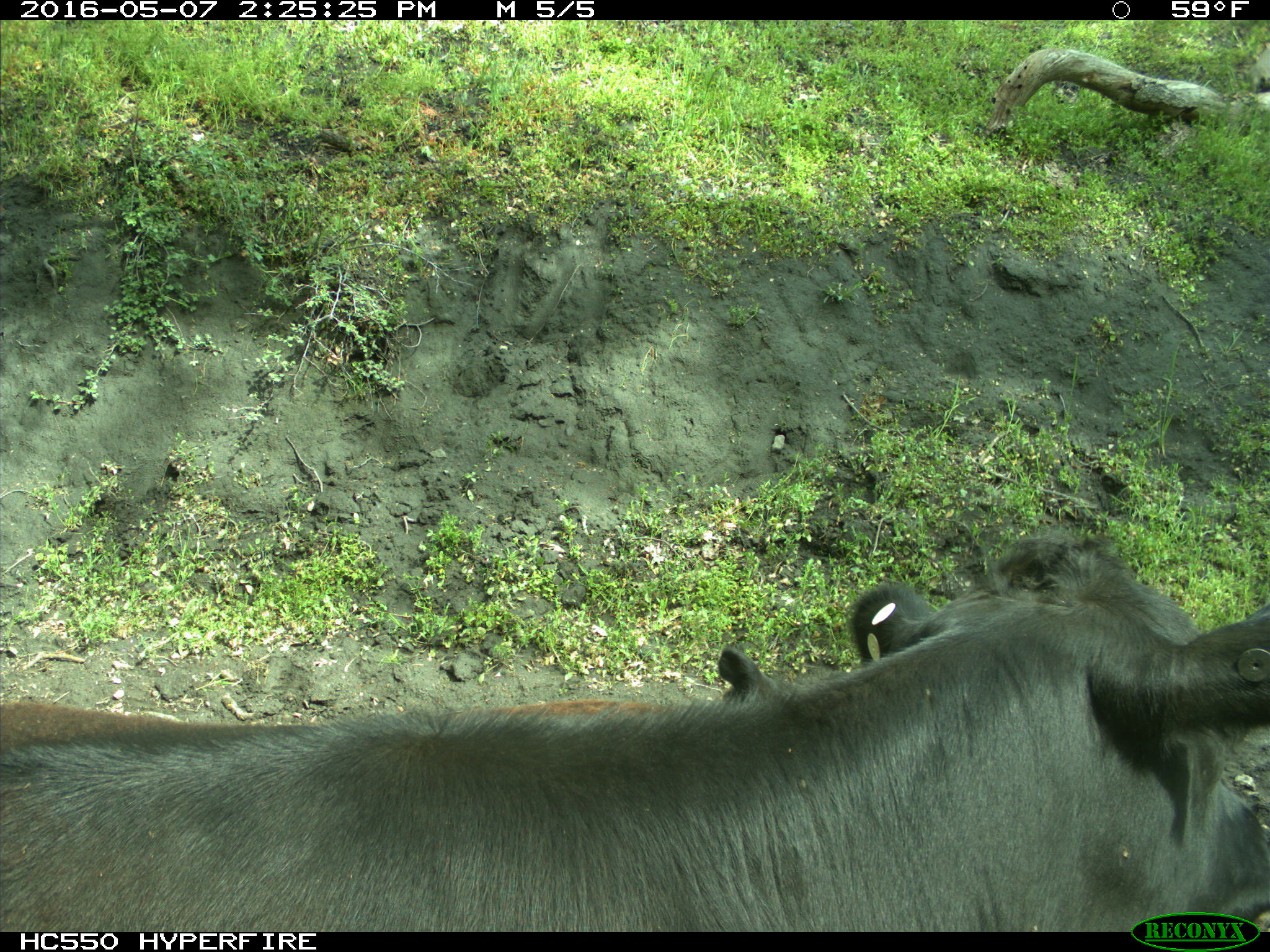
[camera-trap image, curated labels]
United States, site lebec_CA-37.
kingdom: Animalia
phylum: Chordata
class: Mammalia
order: Artiodactyla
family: Bovidae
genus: Bos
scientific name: Bos taurus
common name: domestic cow